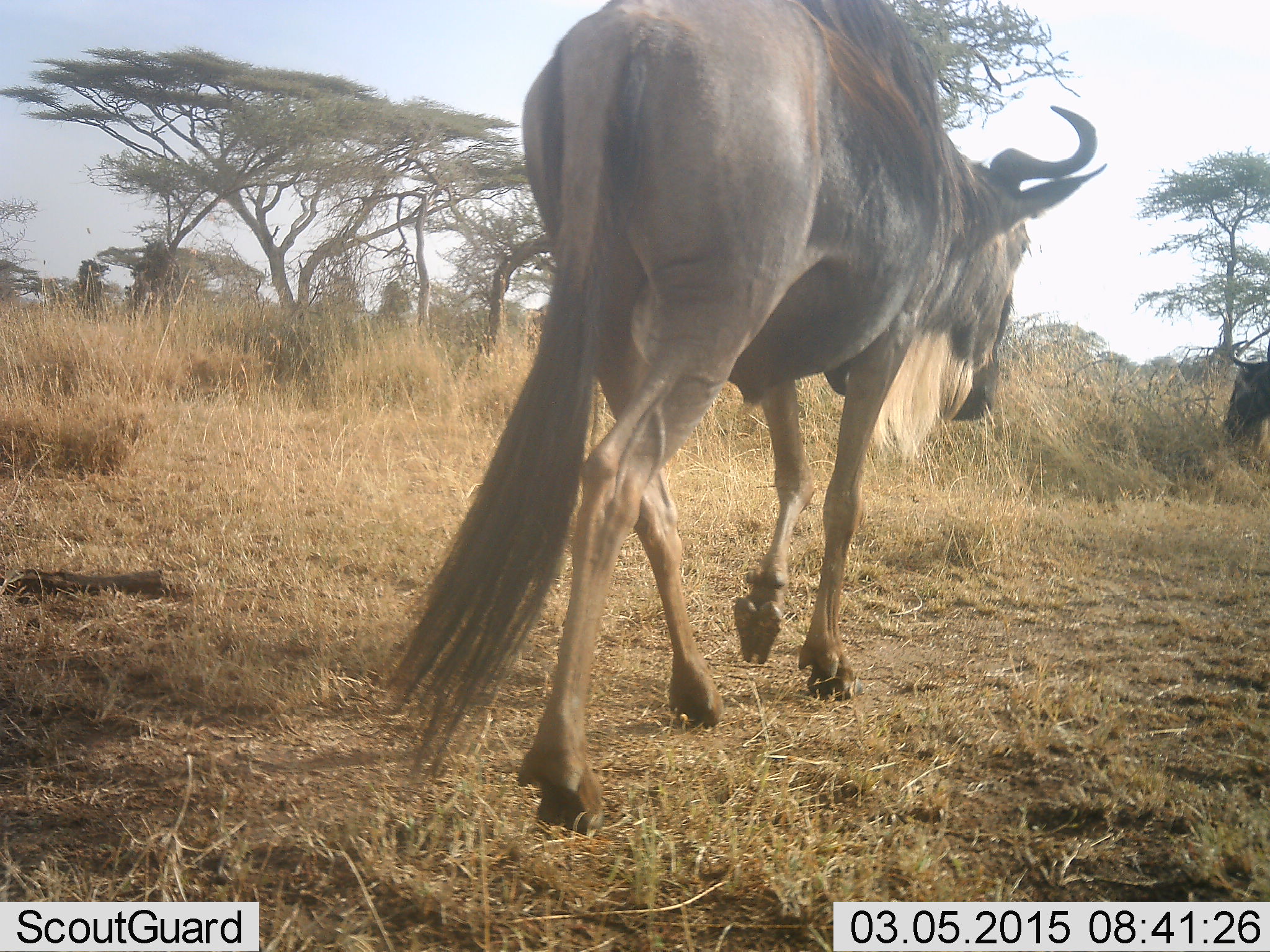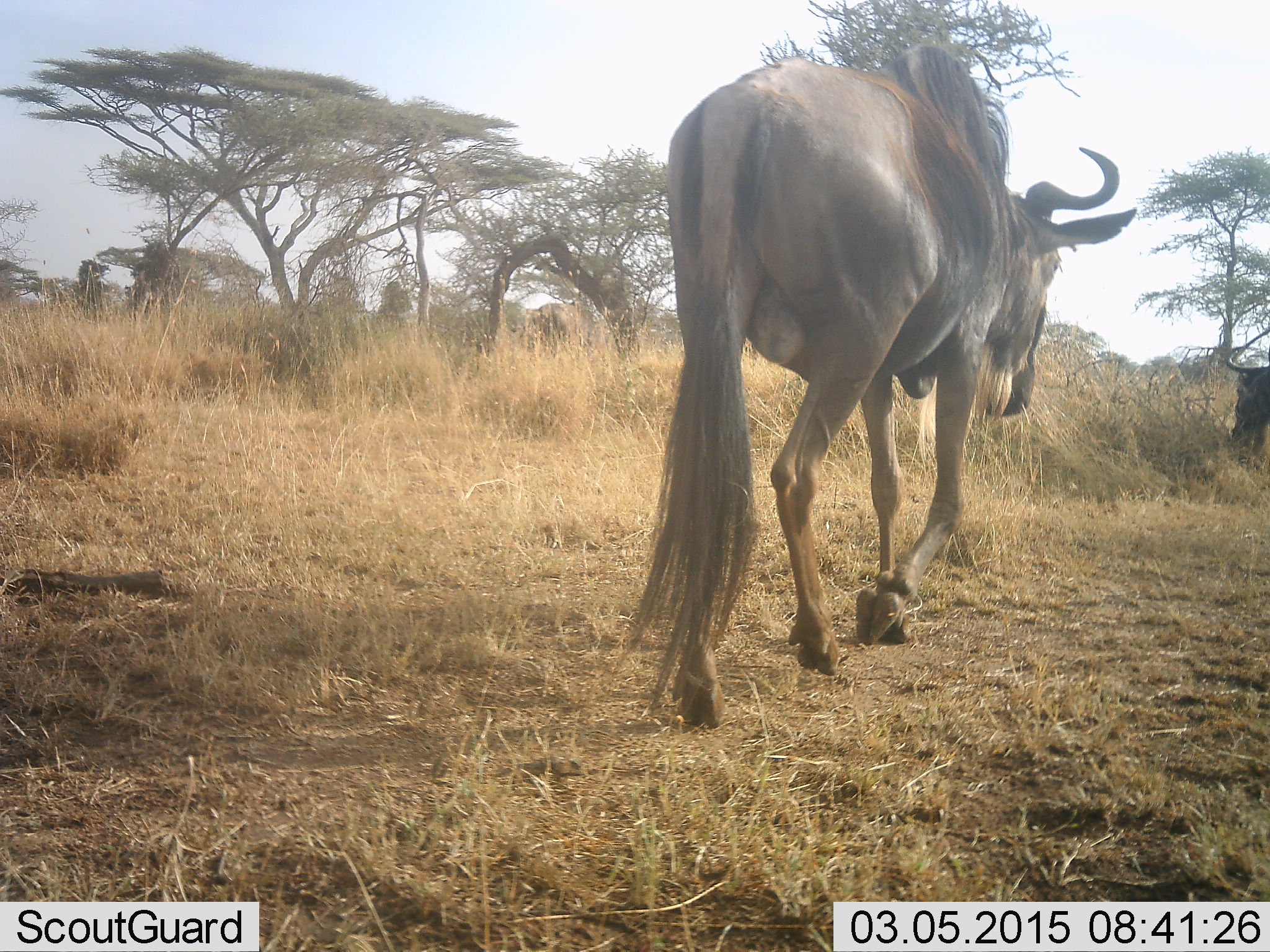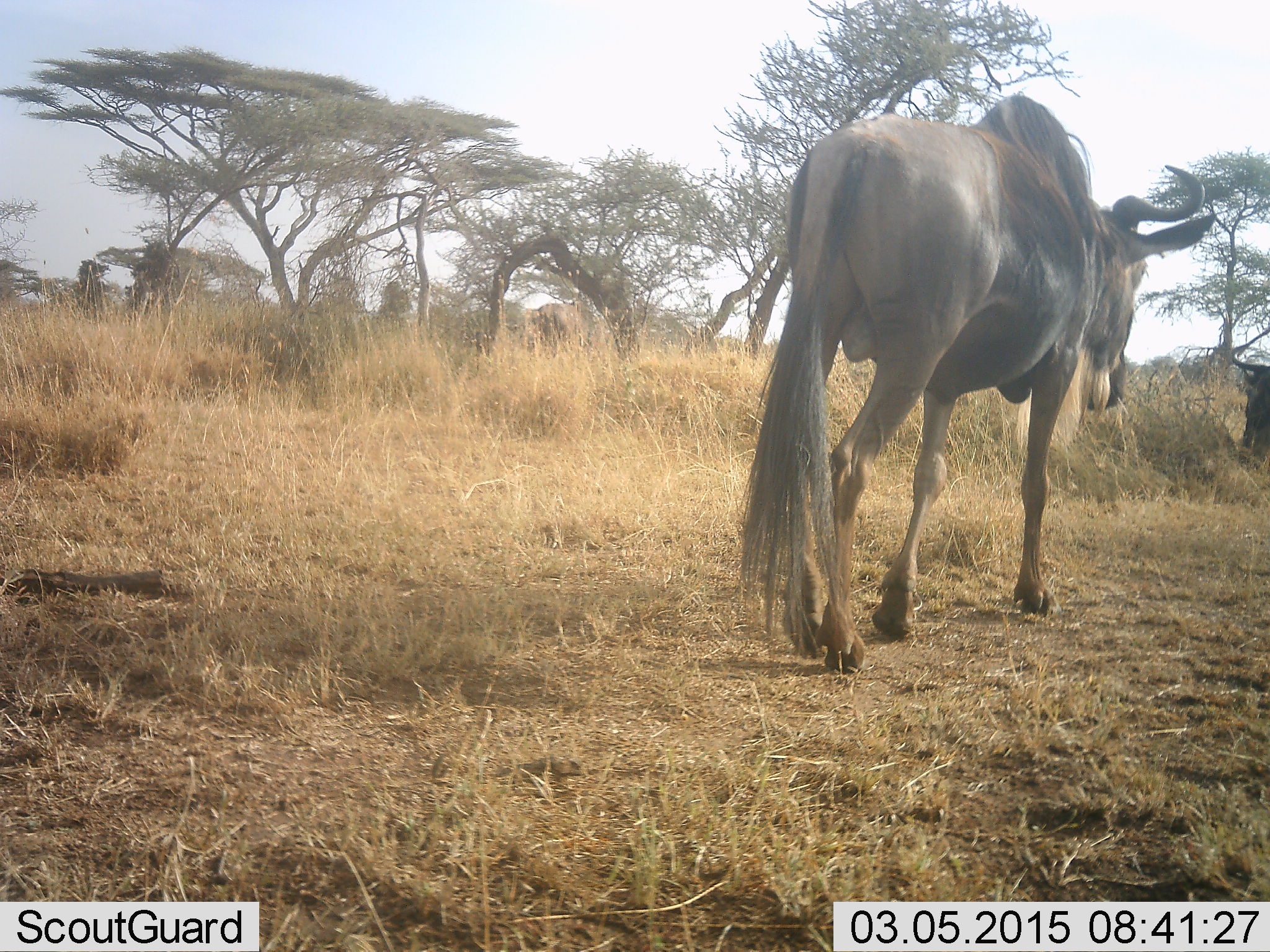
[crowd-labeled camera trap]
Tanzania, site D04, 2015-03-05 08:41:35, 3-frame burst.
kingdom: Animalia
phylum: Chordata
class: Mammalia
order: Artiodactyla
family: Bovidae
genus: Connochaetes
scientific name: Connochaetes taurinus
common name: blue wildebeest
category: wildebeest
Wildebeest (blue wildebeest) (Connochaetes taurinus), count 2. Behavior (volunteer vote fractions): standing 30%, resting 0%, moving 100%, interacting 0%. Young present (vote fraction): 0%. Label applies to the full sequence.